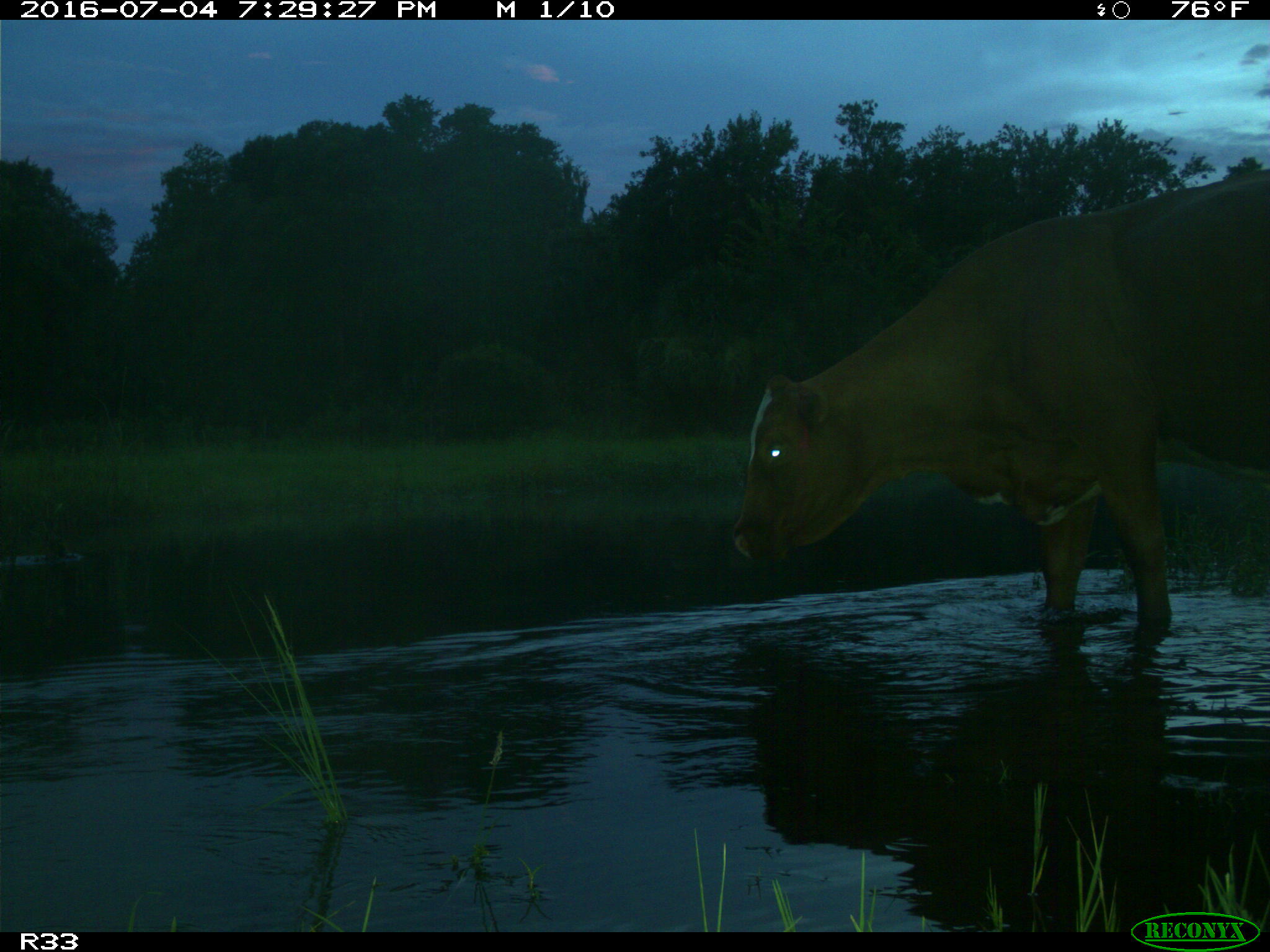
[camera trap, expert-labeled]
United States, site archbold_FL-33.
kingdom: Animalia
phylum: Chordata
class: Mammalia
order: Artiodactyla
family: Bovidae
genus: Bos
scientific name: Bos taurus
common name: domestic cow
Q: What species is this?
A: Bos taurus (domestic cow).